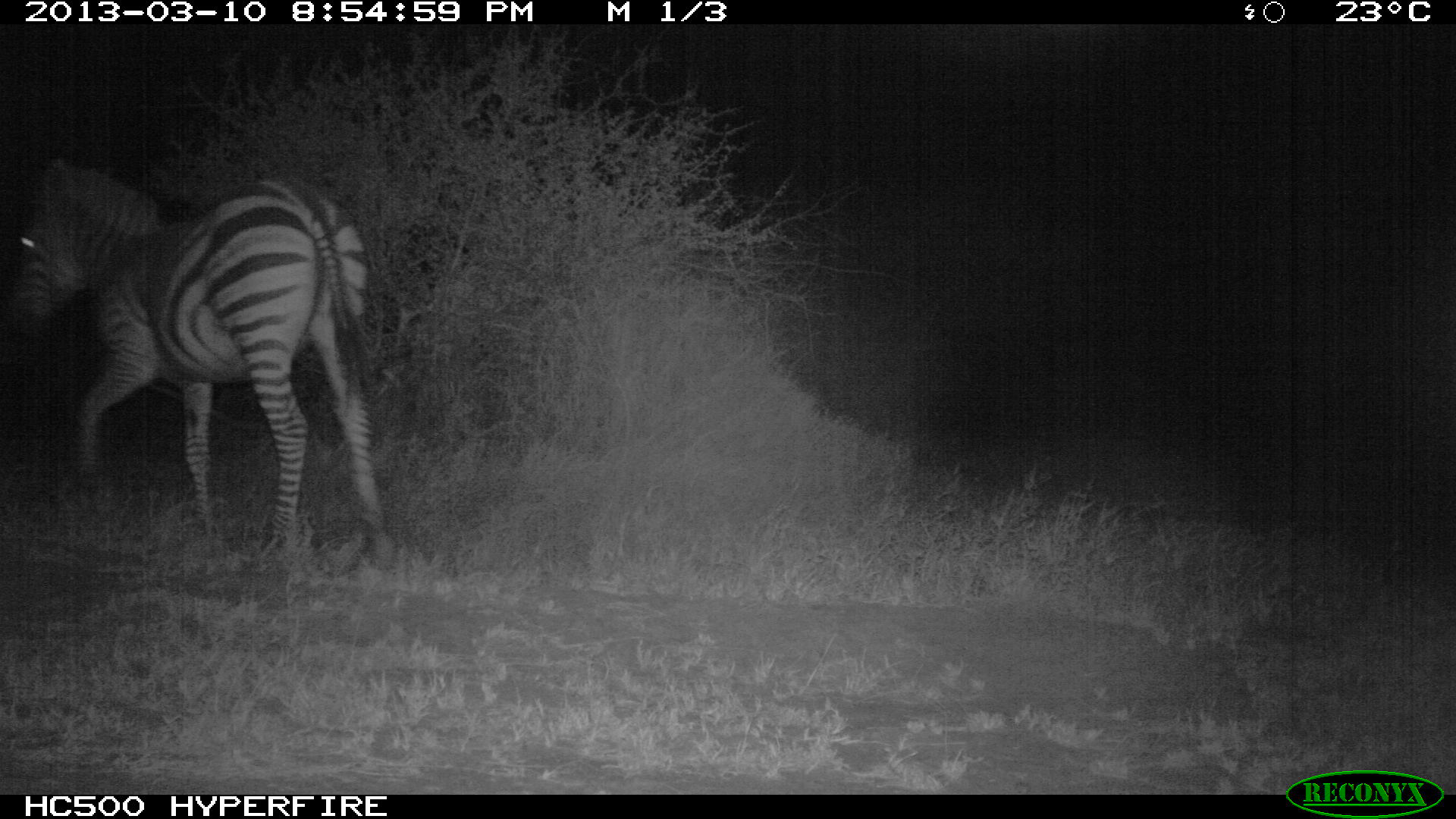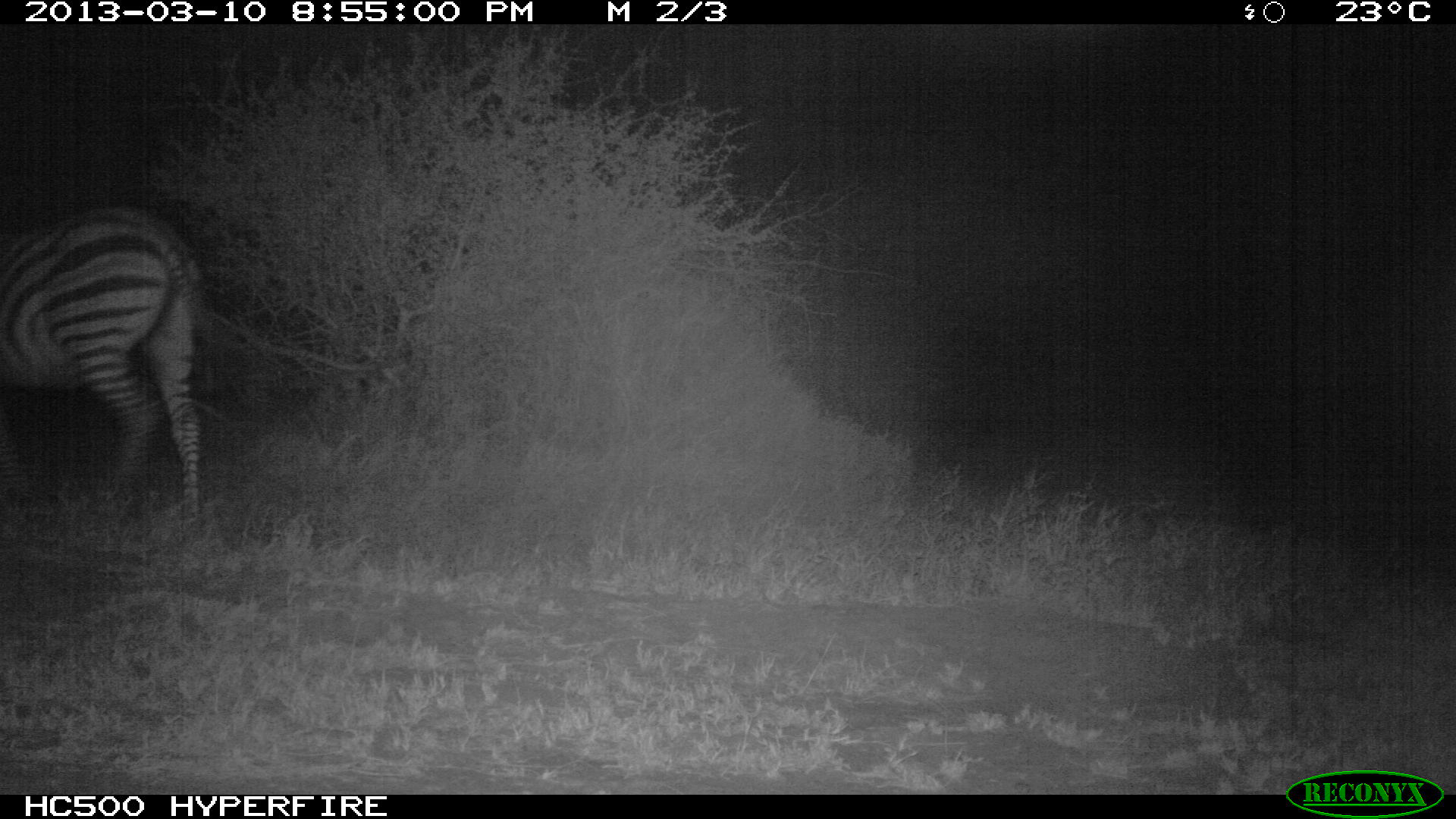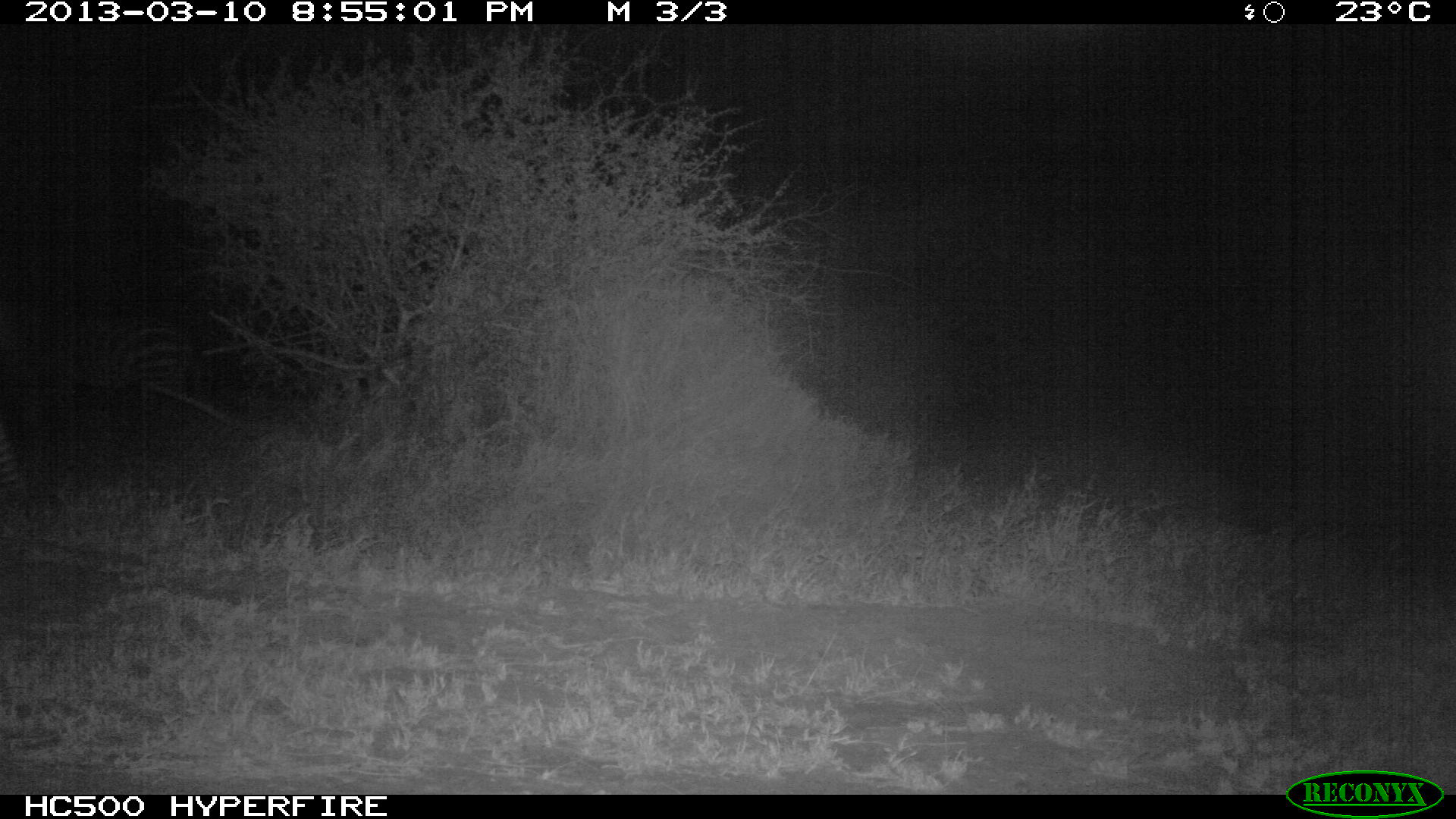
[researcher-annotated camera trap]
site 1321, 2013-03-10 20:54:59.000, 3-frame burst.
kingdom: Animalia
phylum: Chordata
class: Mammalia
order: Perissodactyla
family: Equidae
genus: Equus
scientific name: Equus quagga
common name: plains zebra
Equus quagga (plains zebra), count 1.